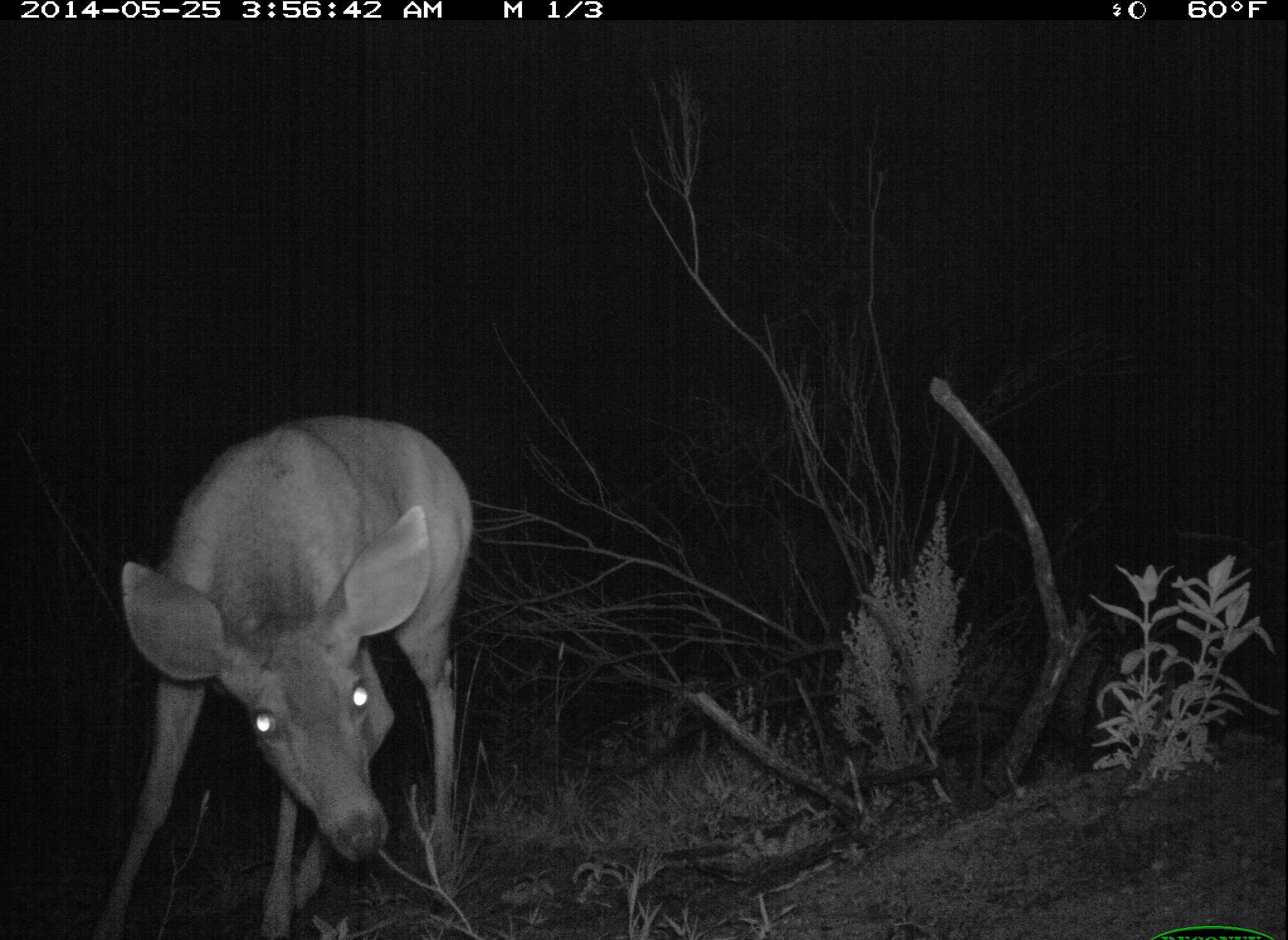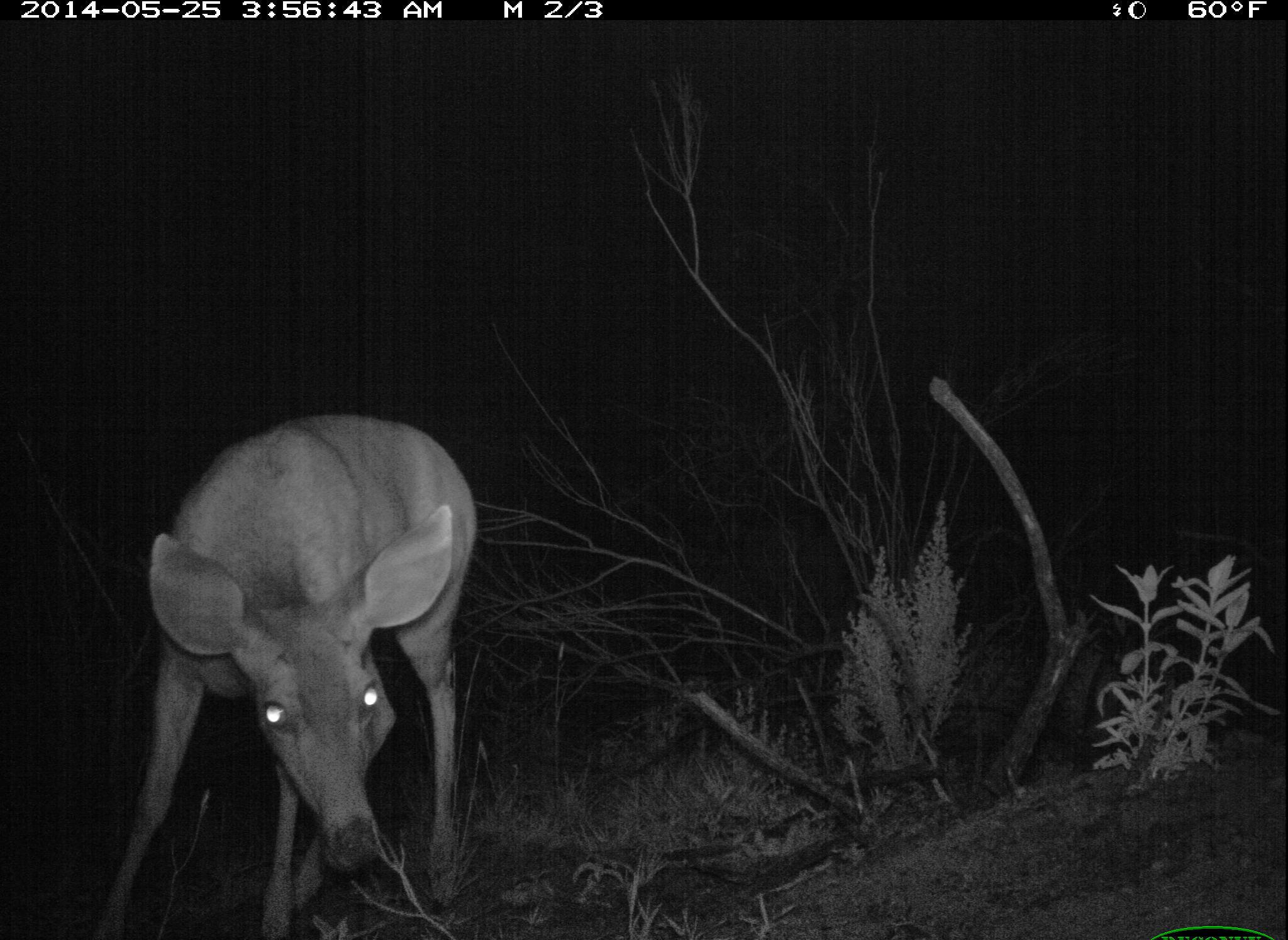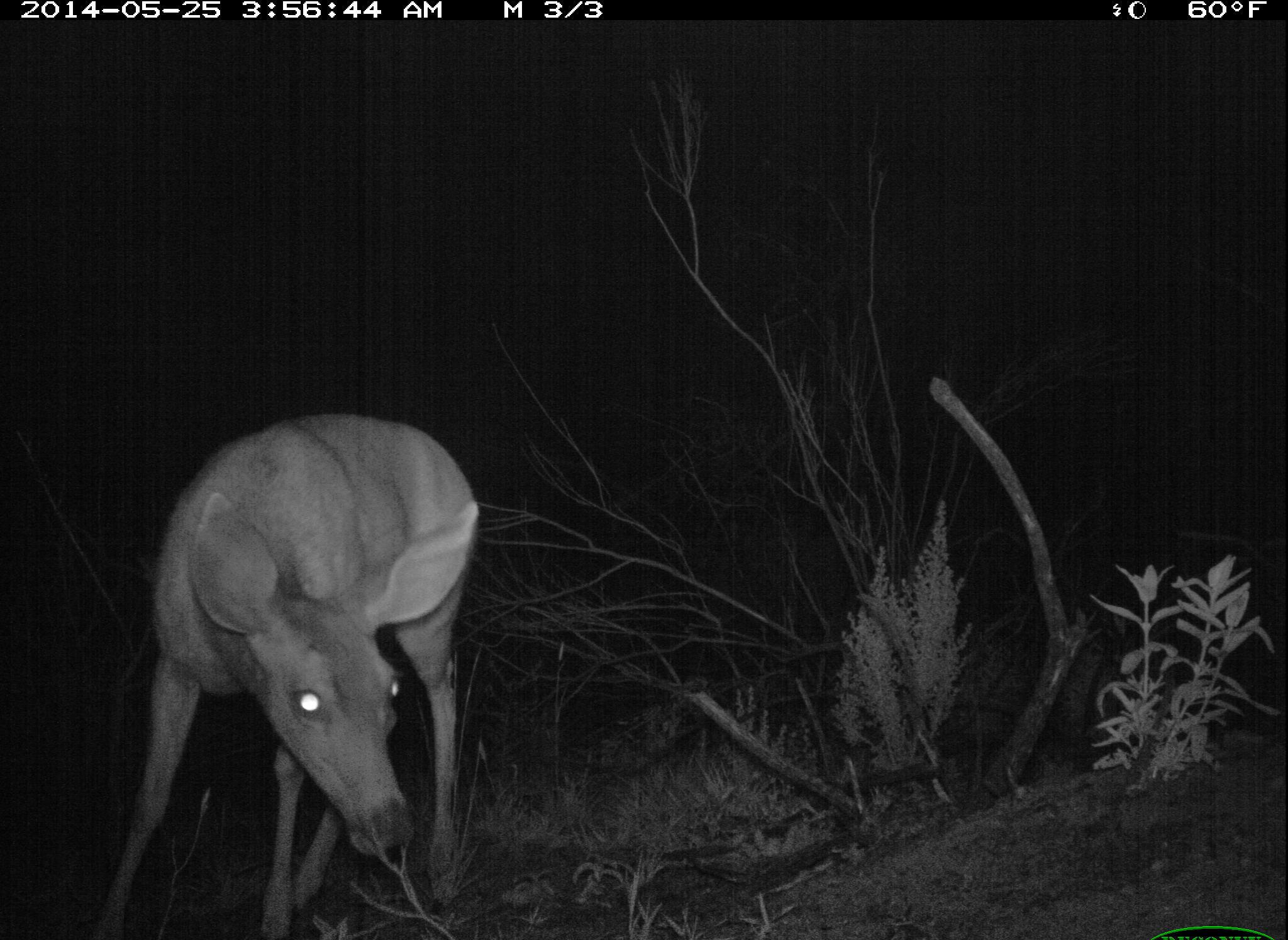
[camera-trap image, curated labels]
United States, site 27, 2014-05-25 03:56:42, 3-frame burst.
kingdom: Animalia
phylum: Chordata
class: Mammalia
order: Artiodactyla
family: Cervidae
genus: Odocoileus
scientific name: Odocoileus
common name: deer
Deer (Odocoileus).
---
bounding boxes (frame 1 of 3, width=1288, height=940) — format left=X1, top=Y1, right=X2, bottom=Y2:
deer: left=78, top=411, right=478, bottom=940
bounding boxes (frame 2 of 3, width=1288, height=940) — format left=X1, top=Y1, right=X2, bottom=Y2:
deer: left=89, top=414, right=480, bottom=938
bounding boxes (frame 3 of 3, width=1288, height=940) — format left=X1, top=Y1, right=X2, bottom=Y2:
deer: left=90, top=411, right=482, bottom=940